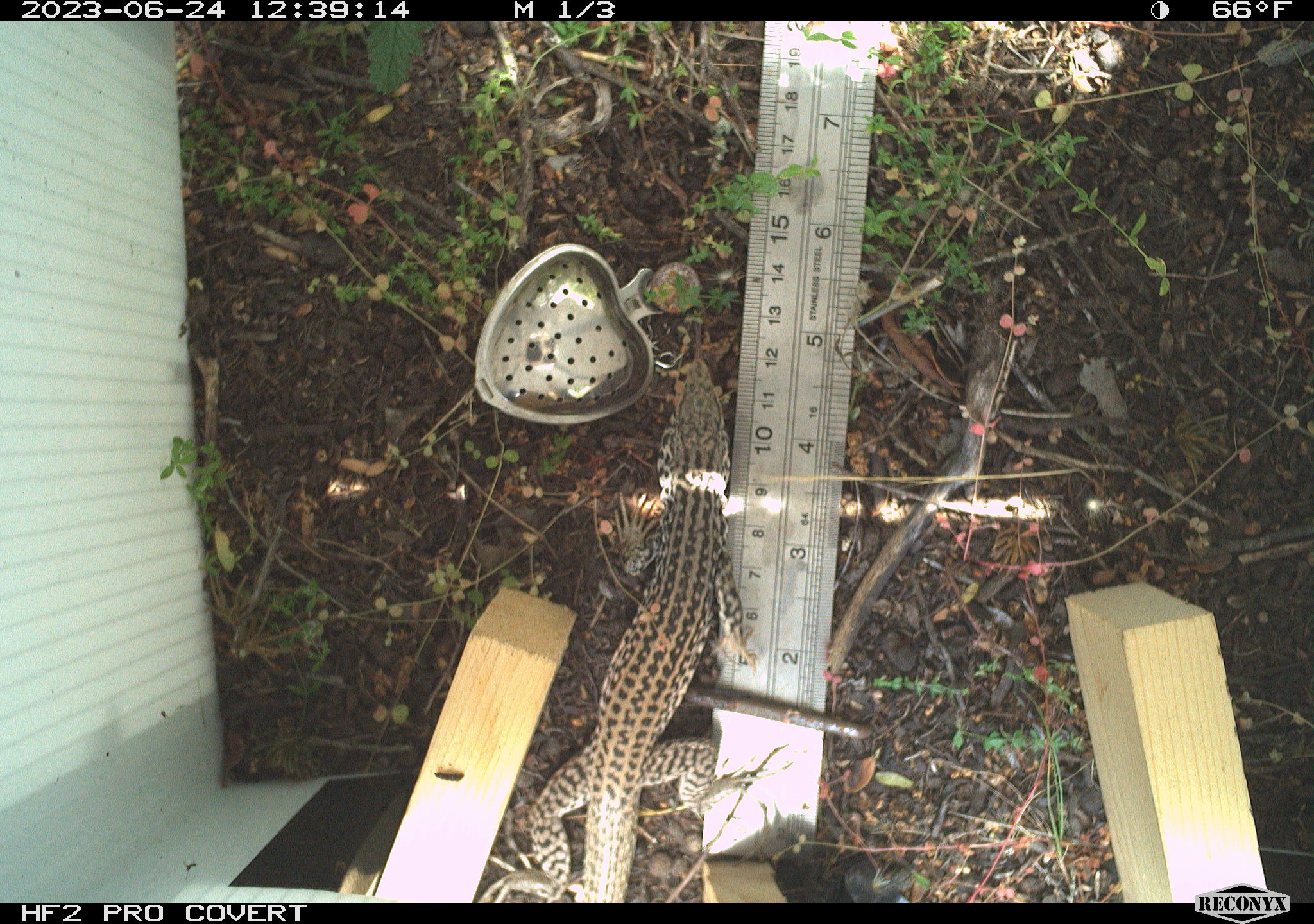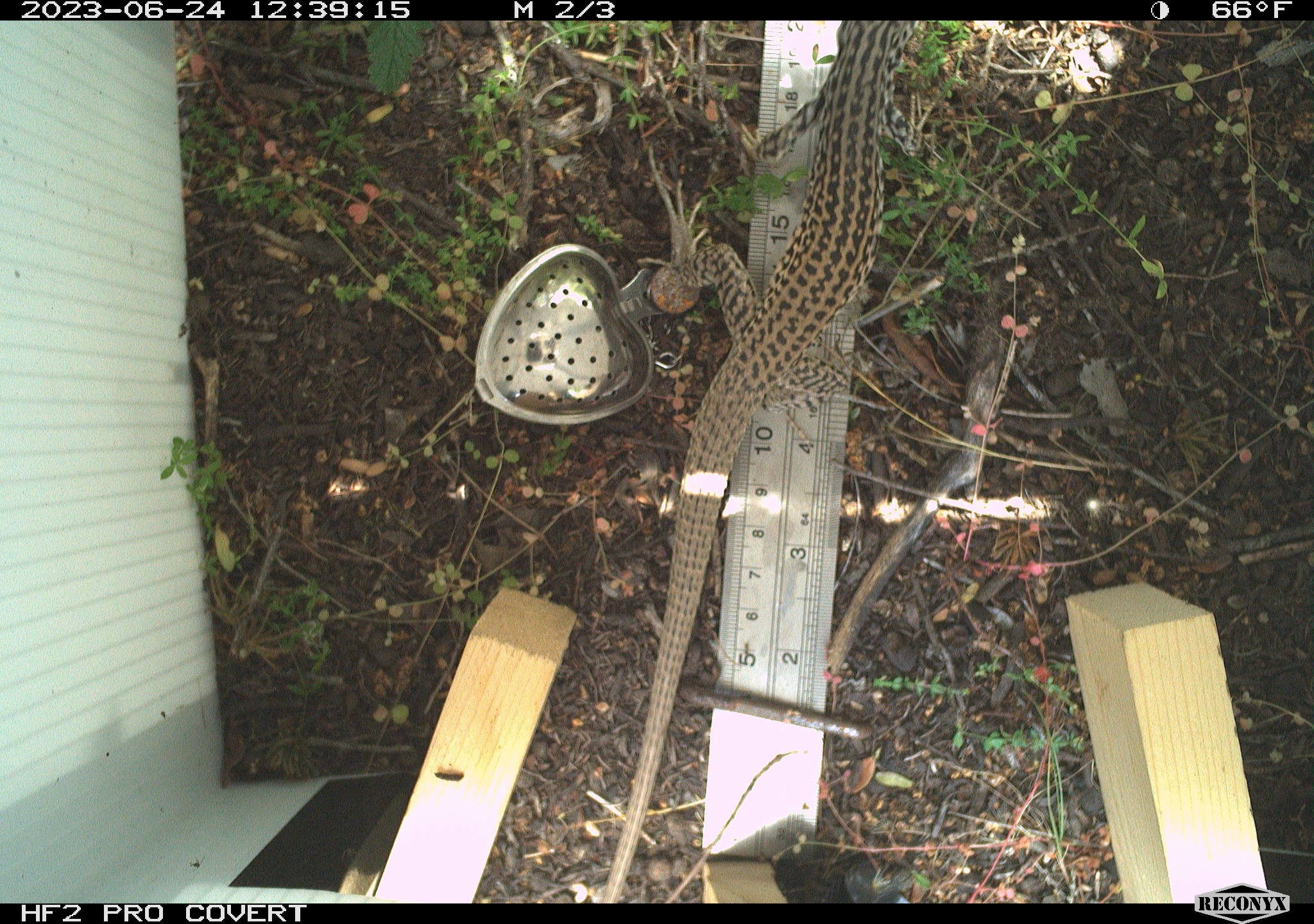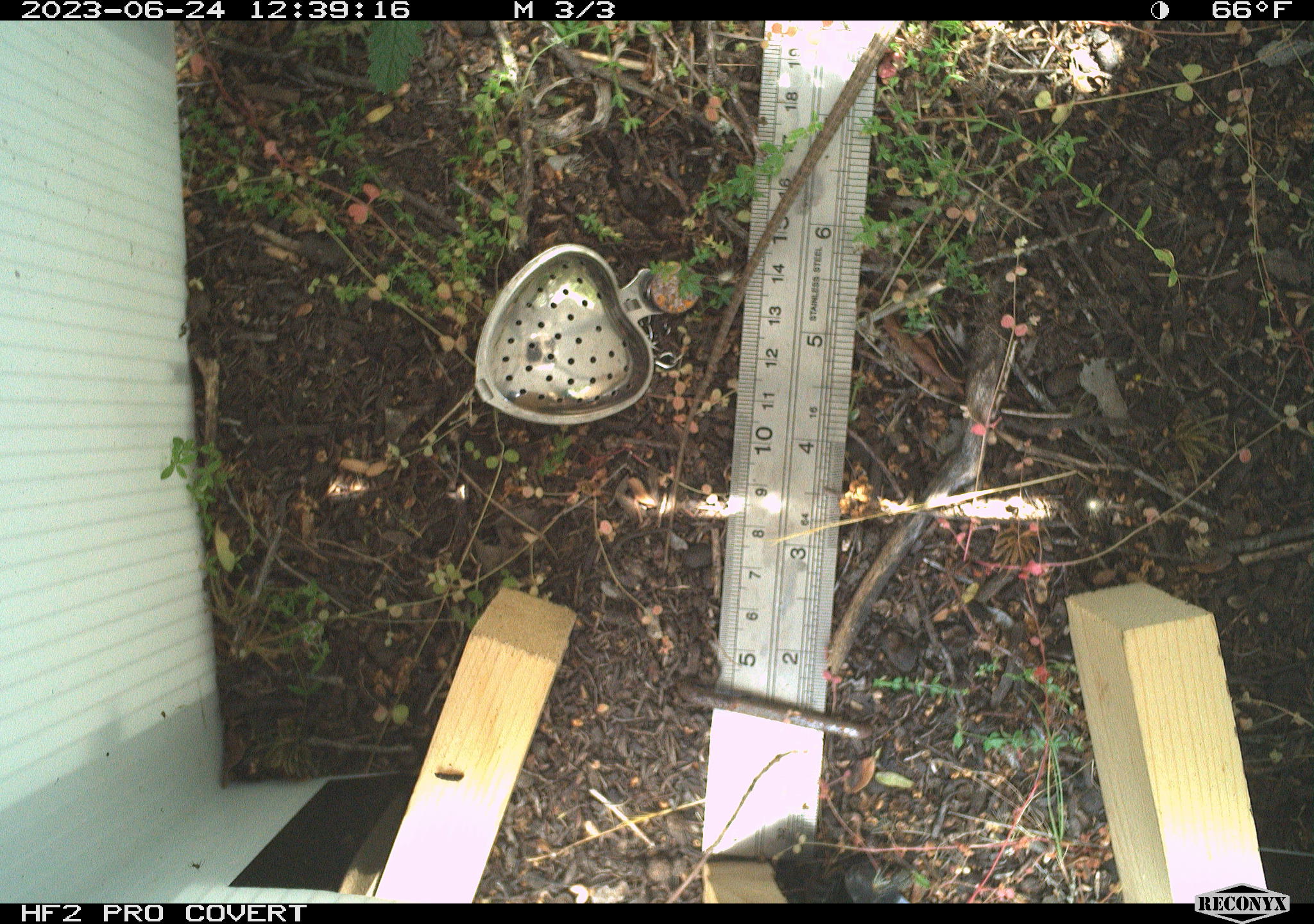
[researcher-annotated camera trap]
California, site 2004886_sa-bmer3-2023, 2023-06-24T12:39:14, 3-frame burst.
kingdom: Animalia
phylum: Chordata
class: Reptilia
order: Squamata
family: Teiidae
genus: Aspidoscelis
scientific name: Aspidoscelis tigris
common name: western whiptail